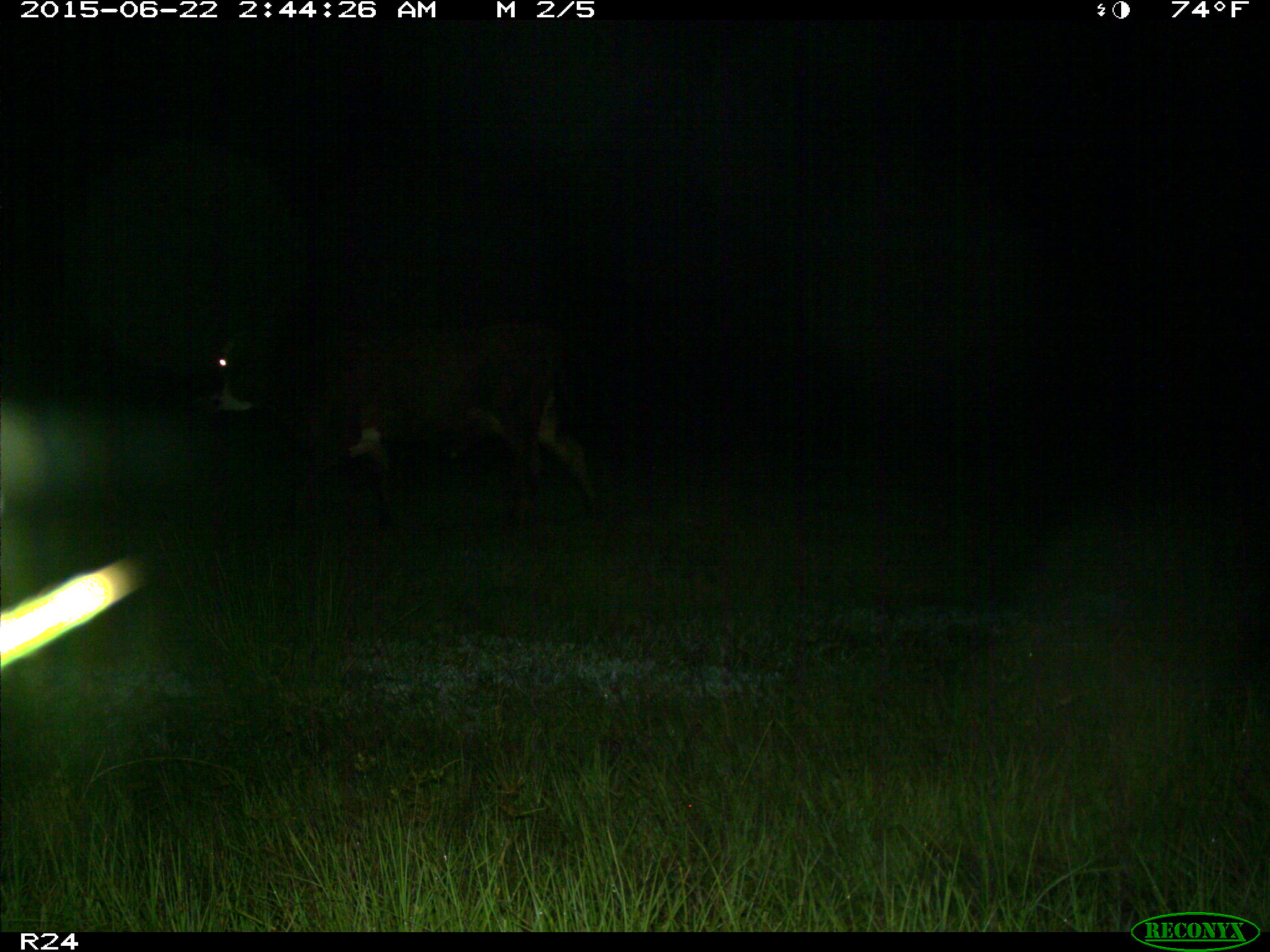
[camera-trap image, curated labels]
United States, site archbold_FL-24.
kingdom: Animalia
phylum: Chordata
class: Mammalia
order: Artiodactyla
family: Bovidae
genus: Bos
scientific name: Bos taurus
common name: domestic cow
Bos taurus (domestic cow).